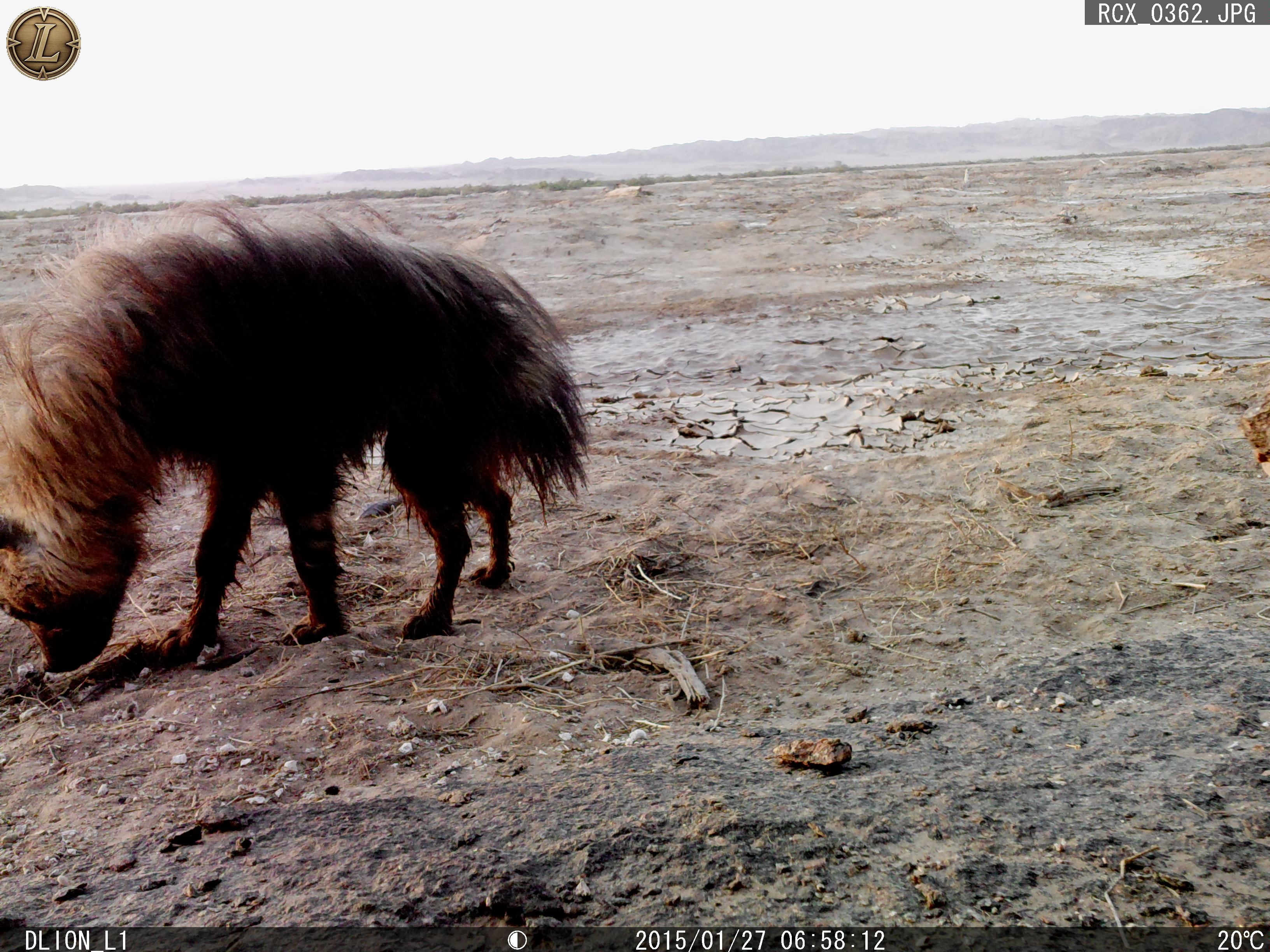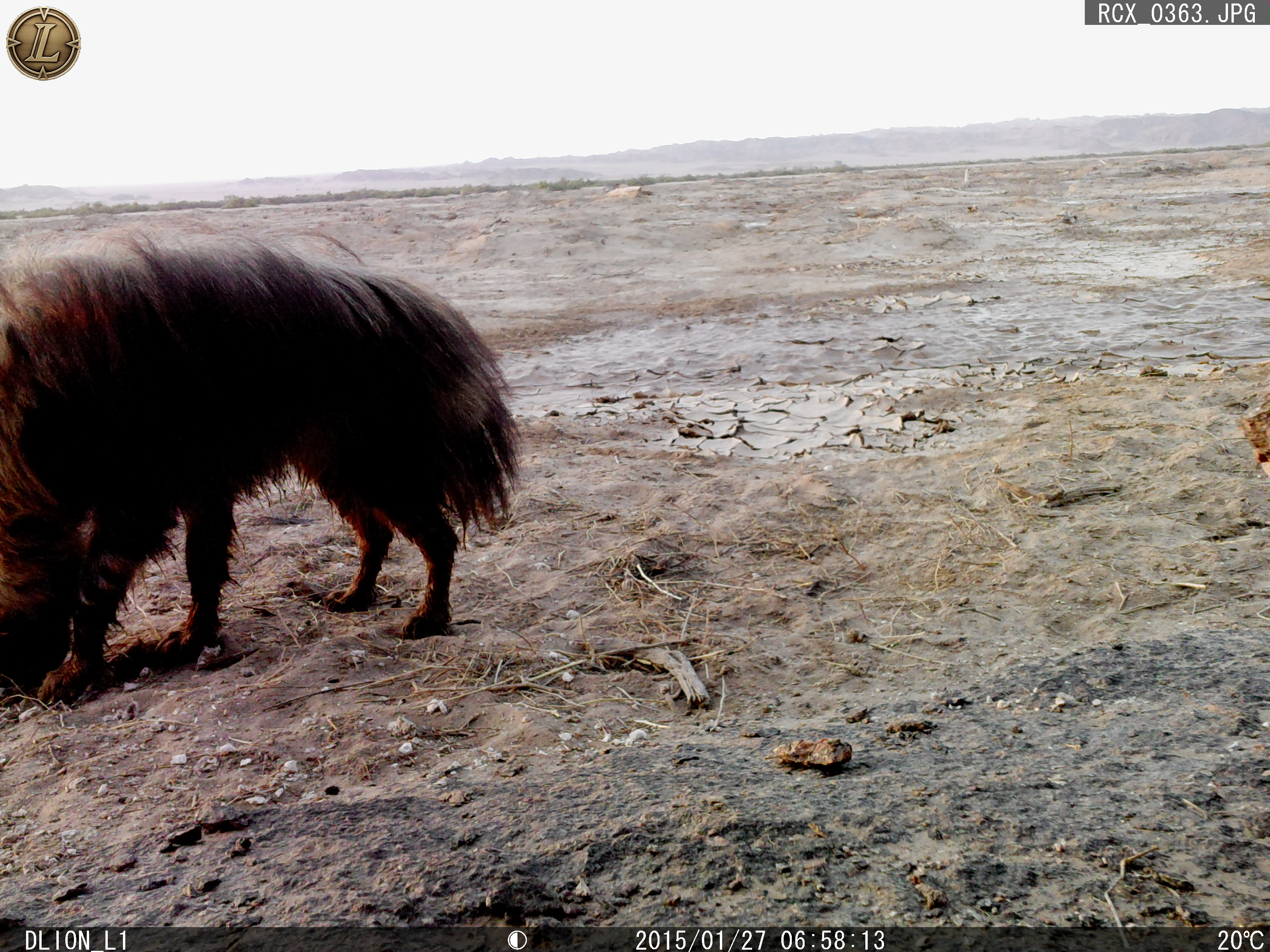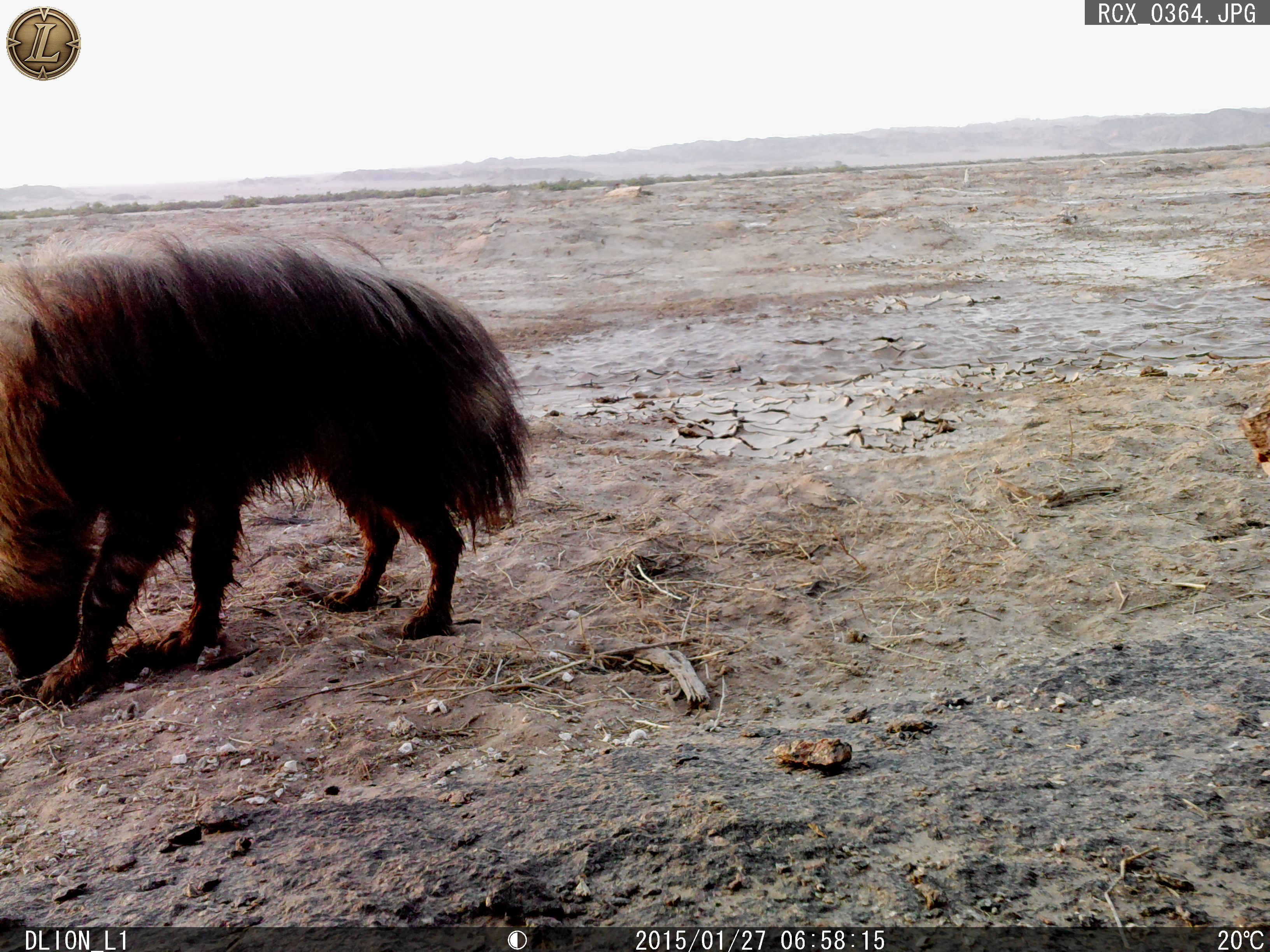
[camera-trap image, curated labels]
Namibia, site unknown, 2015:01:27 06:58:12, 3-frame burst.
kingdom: Animalia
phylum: Chordata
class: Mammalia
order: Carnivora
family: Hyaenidae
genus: Parahyaena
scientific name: Parahyaena brunnea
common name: brown hyena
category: hyaena brunnea